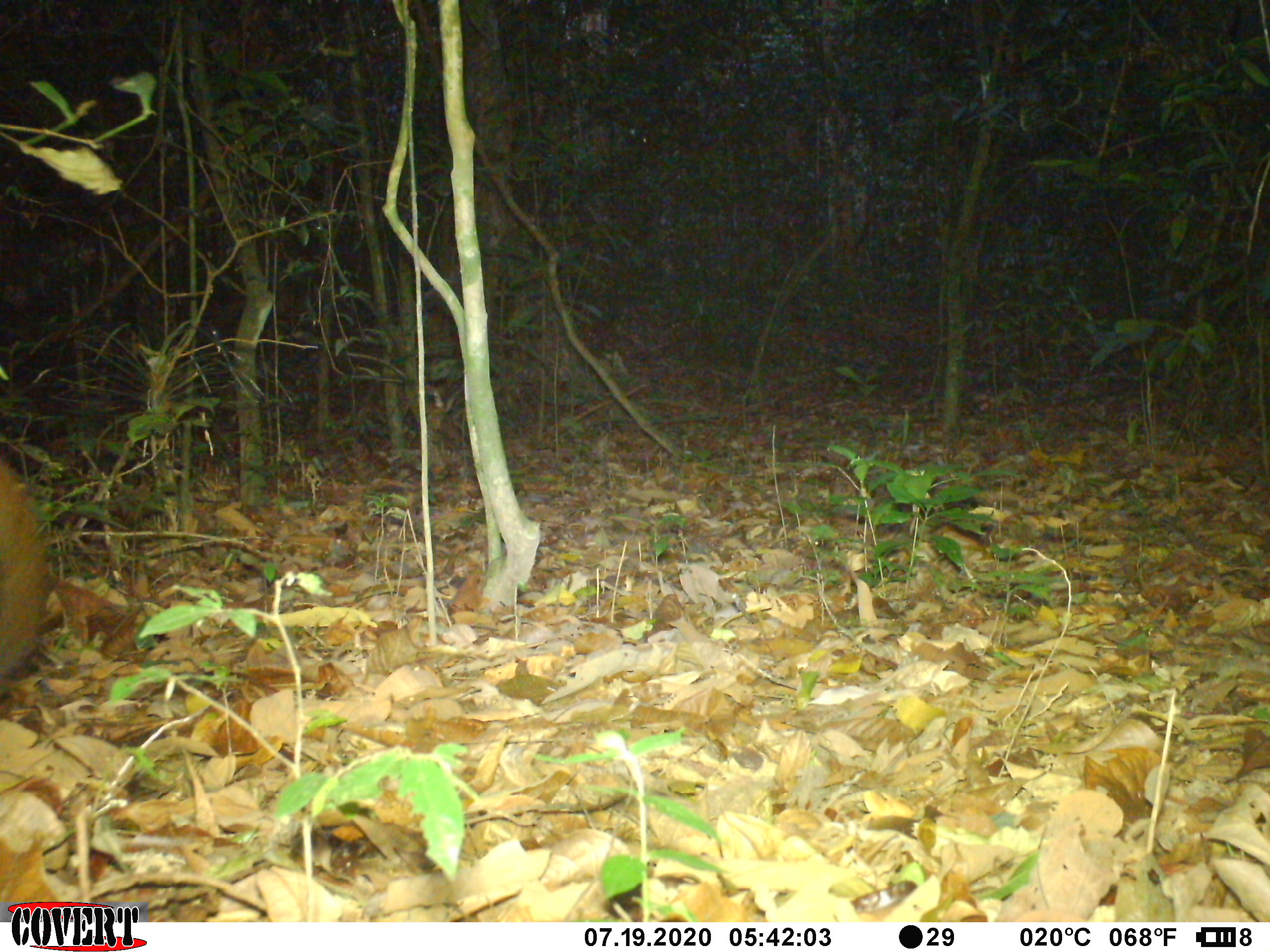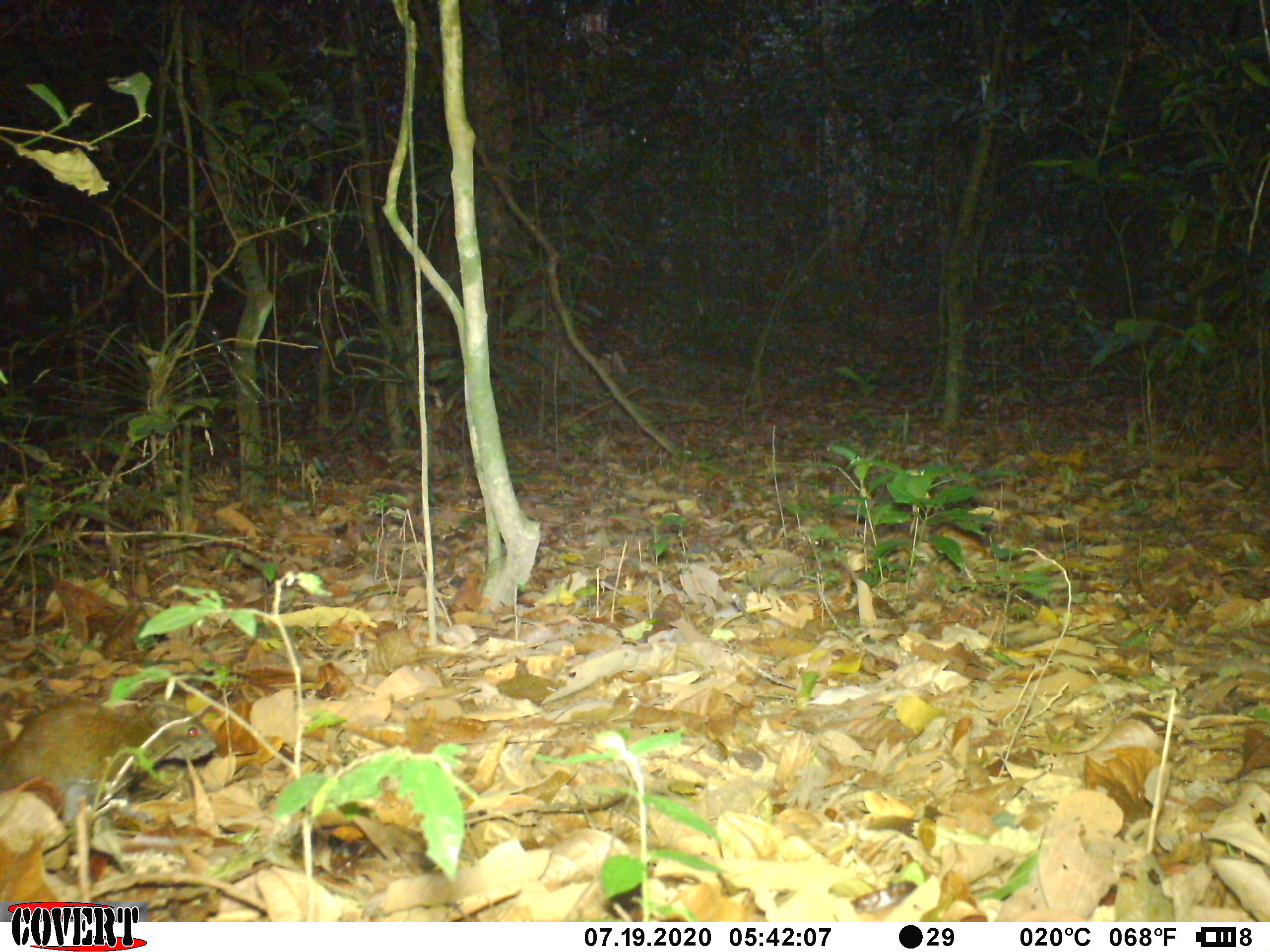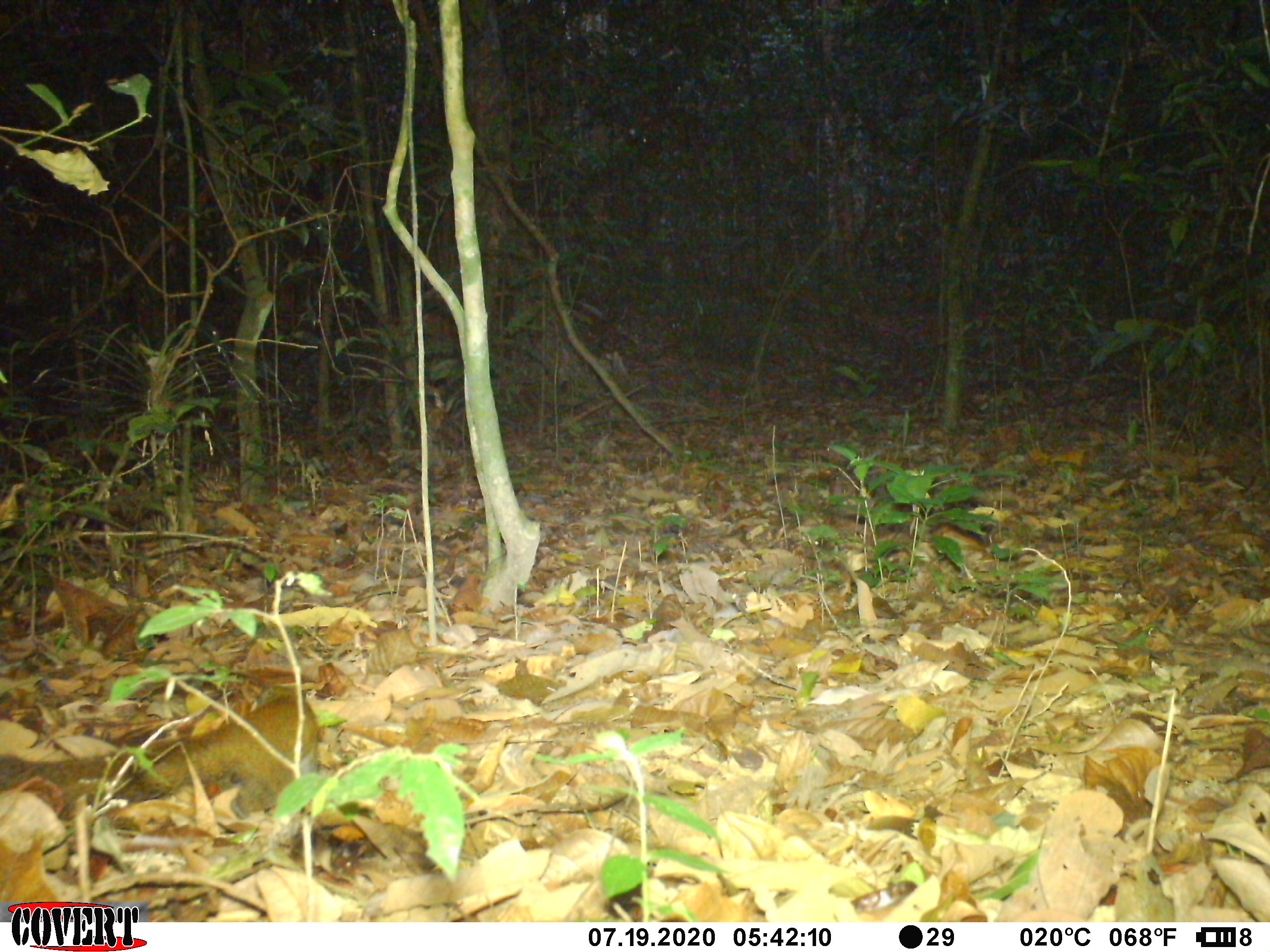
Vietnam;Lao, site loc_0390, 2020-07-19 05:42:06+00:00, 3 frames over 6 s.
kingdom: Animalia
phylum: Chordata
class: Mammalia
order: Rodentia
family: Sciuridae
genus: Callosciurus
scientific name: Callosciurus erythraeus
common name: pallas's squirrel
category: pallass squirrel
Pallass squirrel (pallas's squirrel) (Callosciurus erythraeus). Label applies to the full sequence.